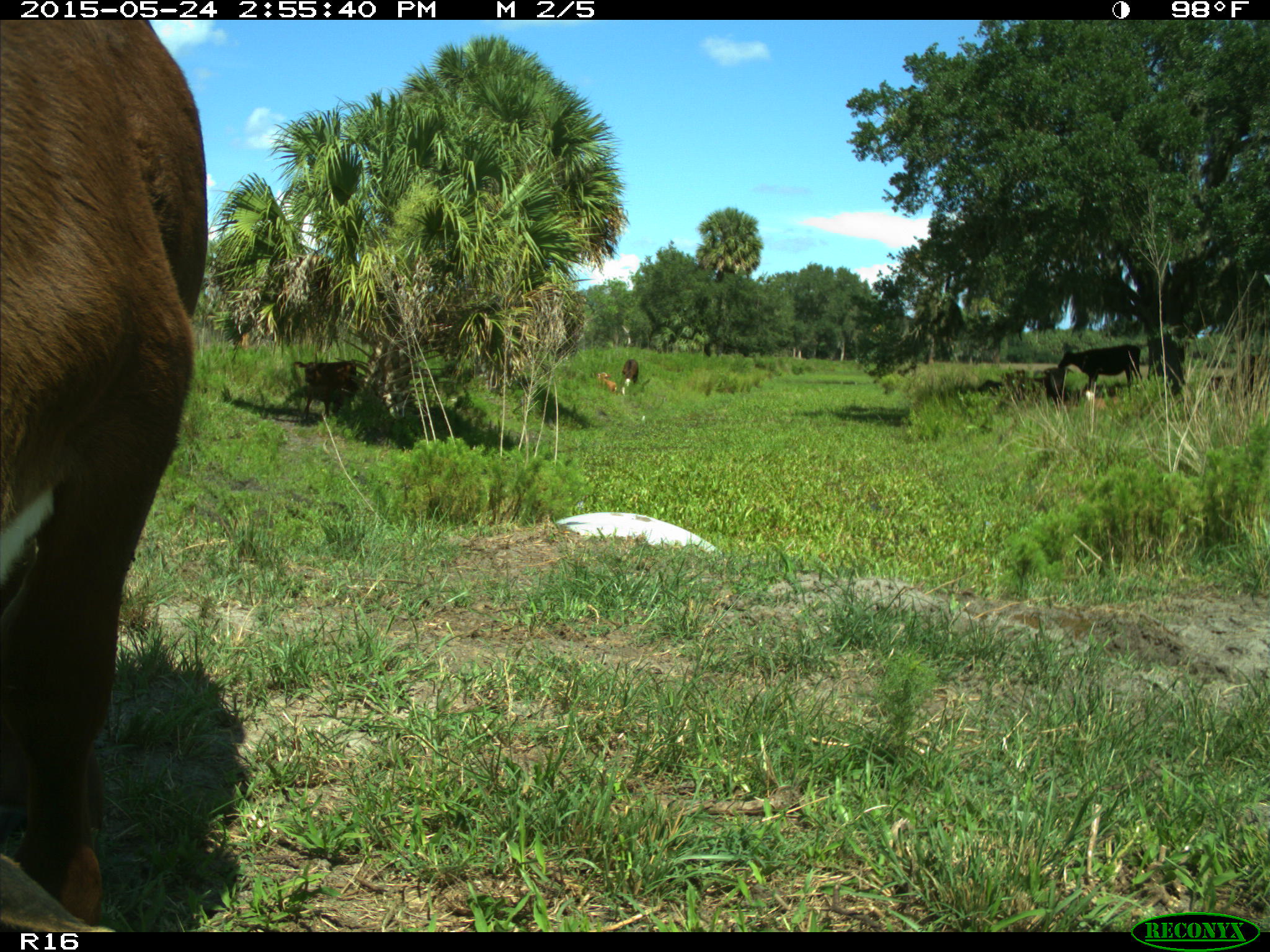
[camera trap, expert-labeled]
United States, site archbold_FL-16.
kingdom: Animalia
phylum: Chordata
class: Mammalia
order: Artiodactyla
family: Bovidae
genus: Bos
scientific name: Bos taurus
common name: domestic cow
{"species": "Bos taurus (domestic cow)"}